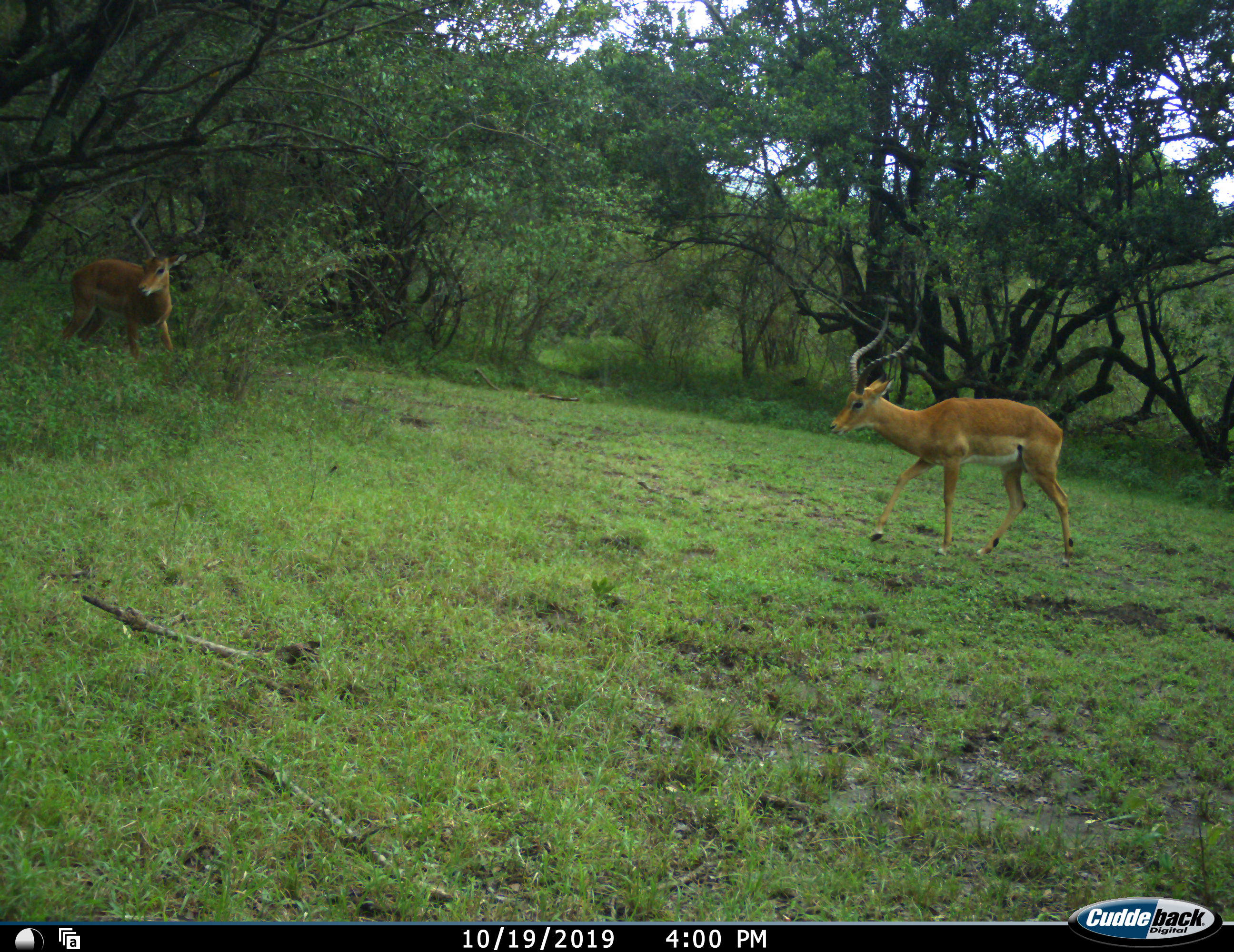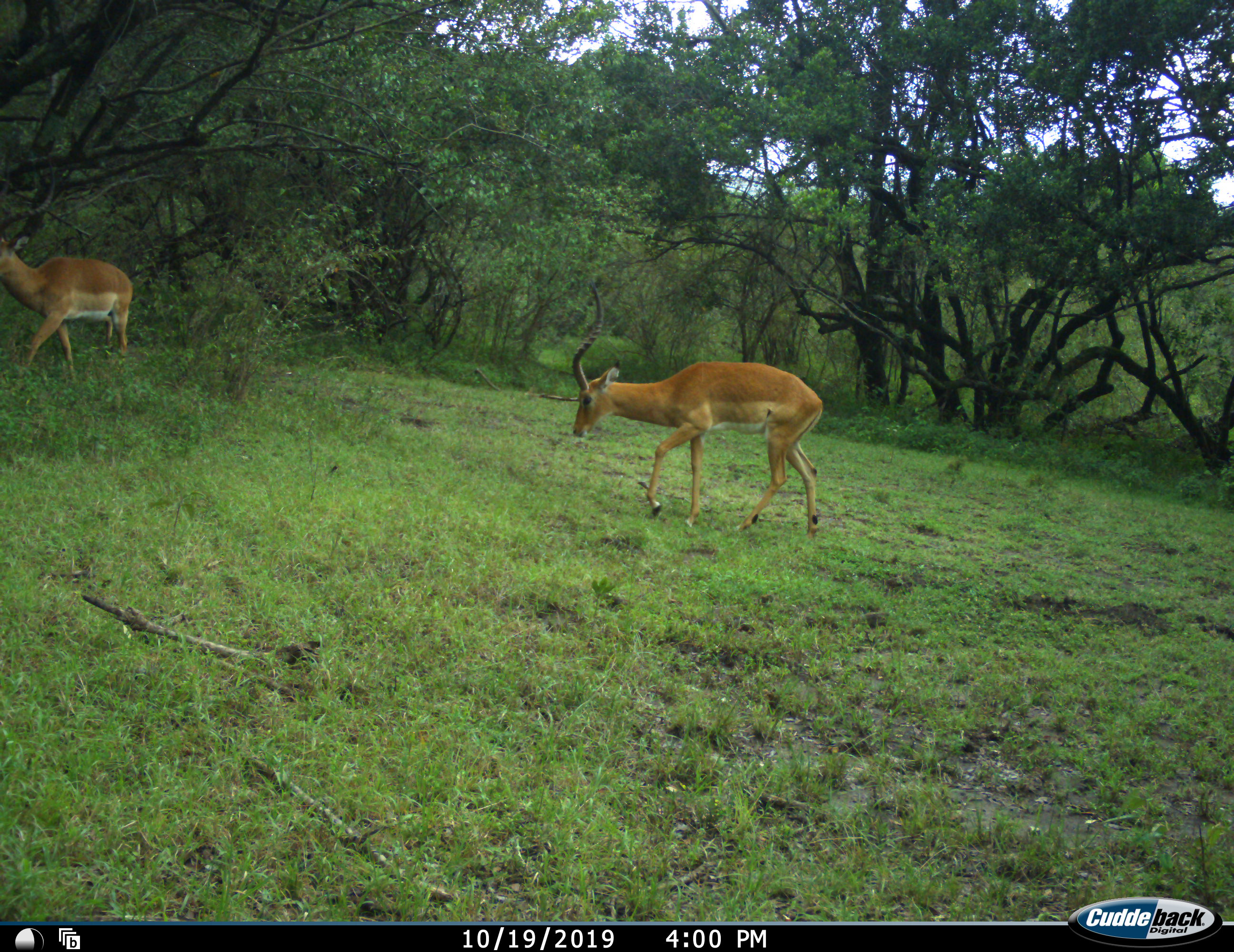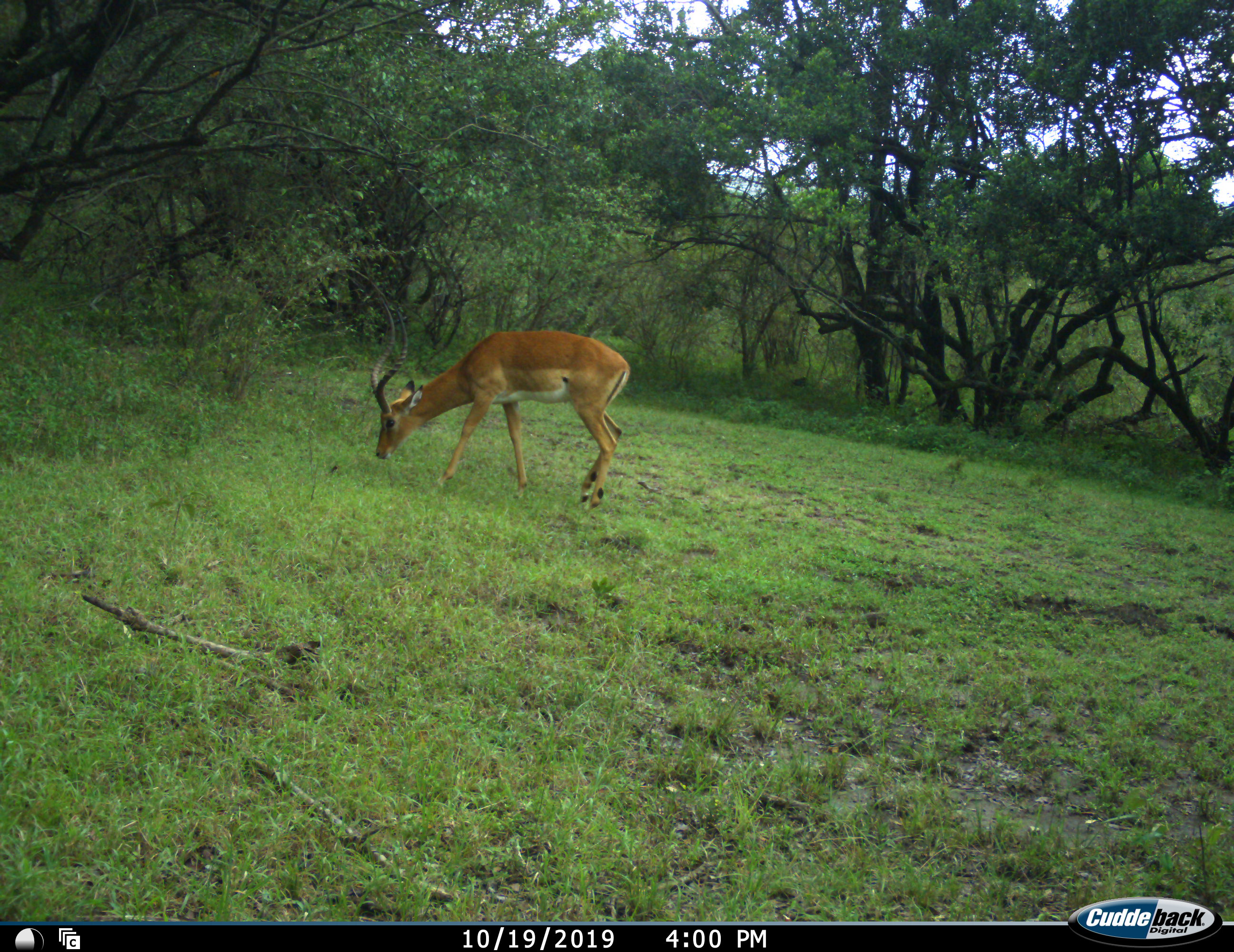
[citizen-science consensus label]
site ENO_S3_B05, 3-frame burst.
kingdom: Animalia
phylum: Chordata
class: Mammalia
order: Artiodactyla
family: Bovidae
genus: Aepyceros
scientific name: Aepyceros melampus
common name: impala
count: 2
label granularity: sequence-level